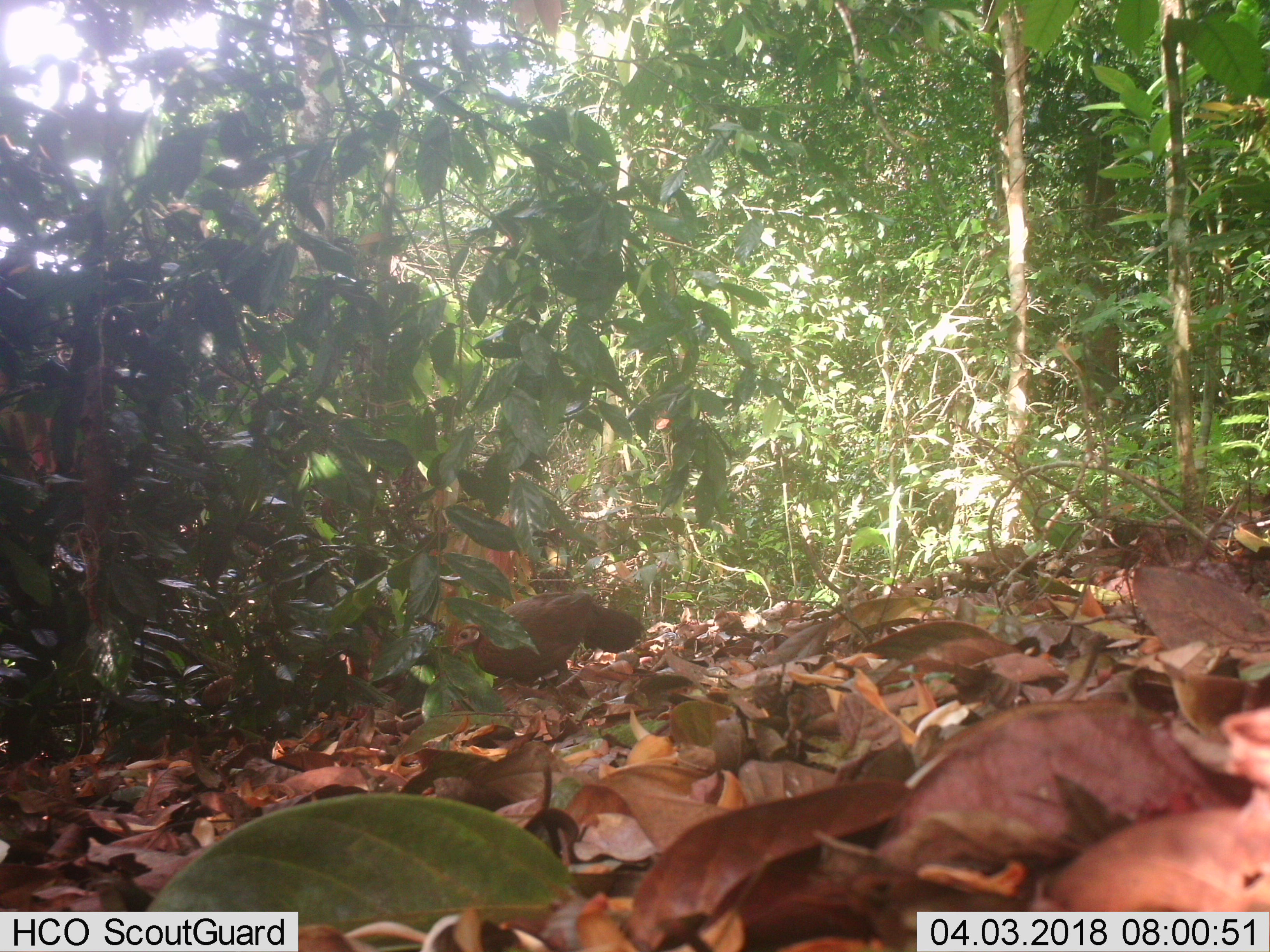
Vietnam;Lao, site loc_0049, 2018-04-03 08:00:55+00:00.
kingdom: Animalia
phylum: Chordata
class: Aves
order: Galliformes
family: Phasianidae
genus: Gallus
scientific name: Gallus gallus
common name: red junglefowl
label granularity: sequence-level